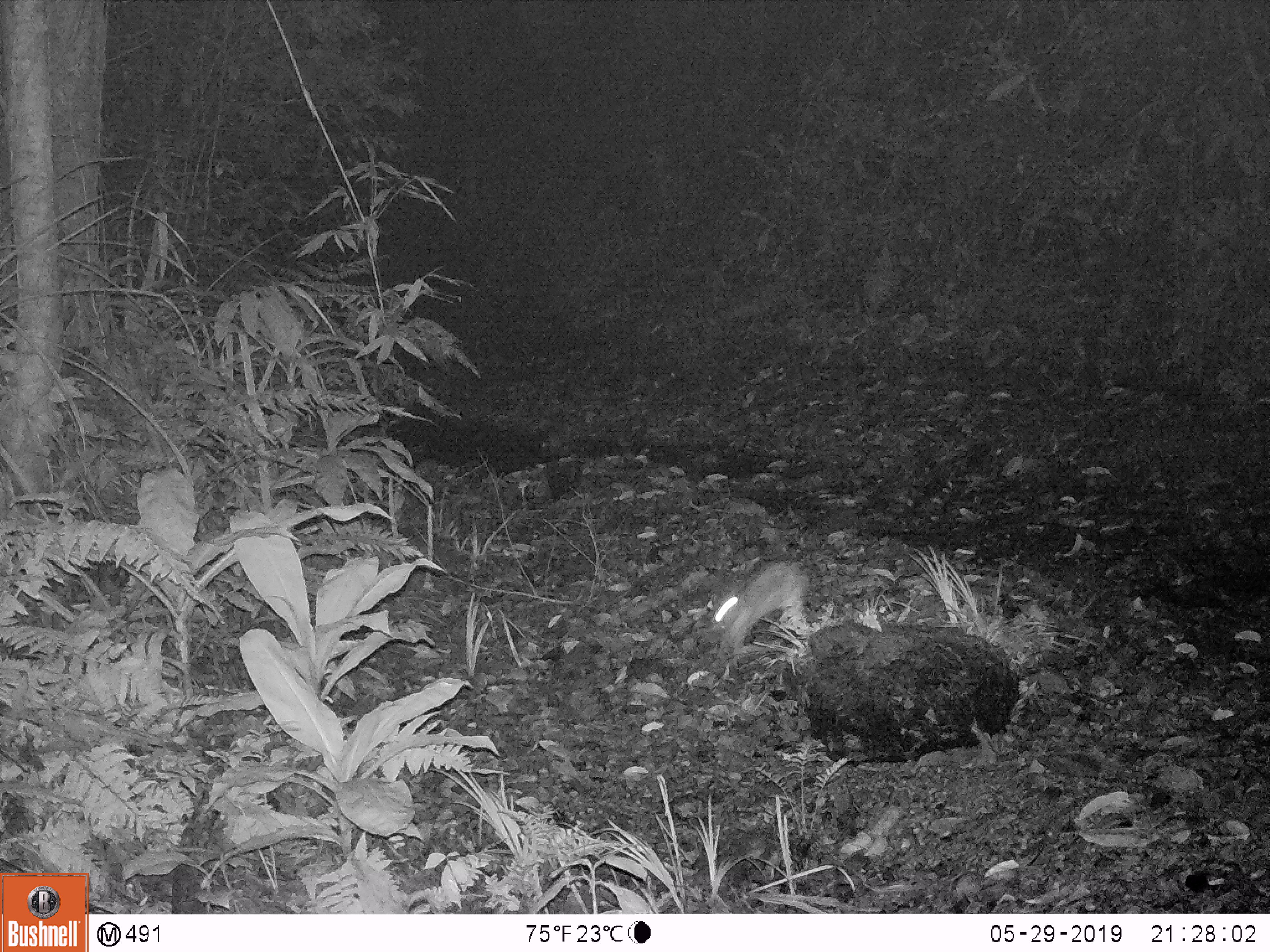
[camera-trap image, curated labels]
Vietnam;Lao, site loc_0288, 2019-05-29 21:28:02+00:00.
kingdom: Animalia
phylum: Chordata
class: Mammalia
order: Lagomorpha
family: Leporidae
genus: Nesolagus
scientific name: Nesolagus timminsi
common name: annamite striped rabbit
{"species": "annamite striped rabbit (Nesolagus timminsi)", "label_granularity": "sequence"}